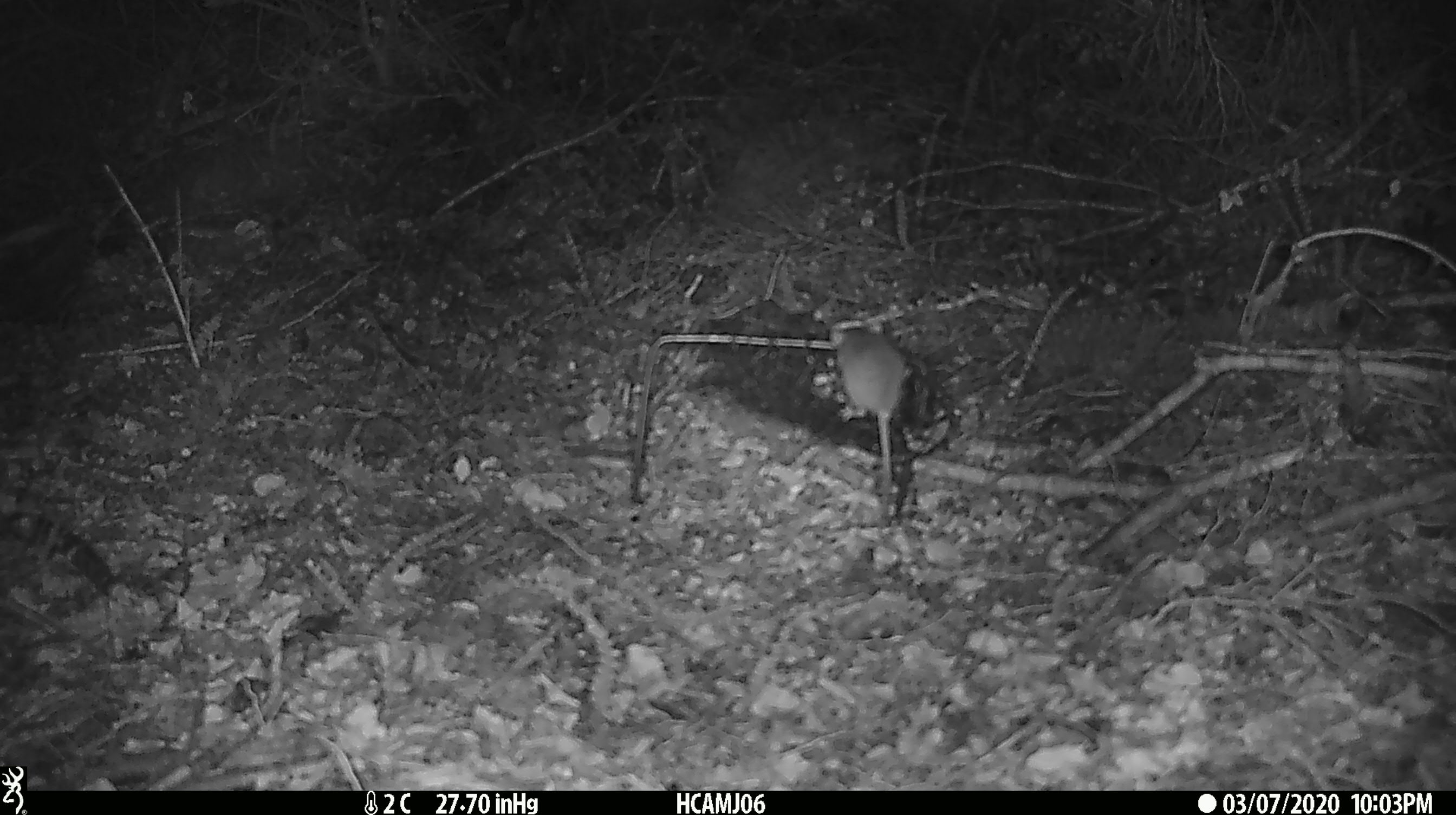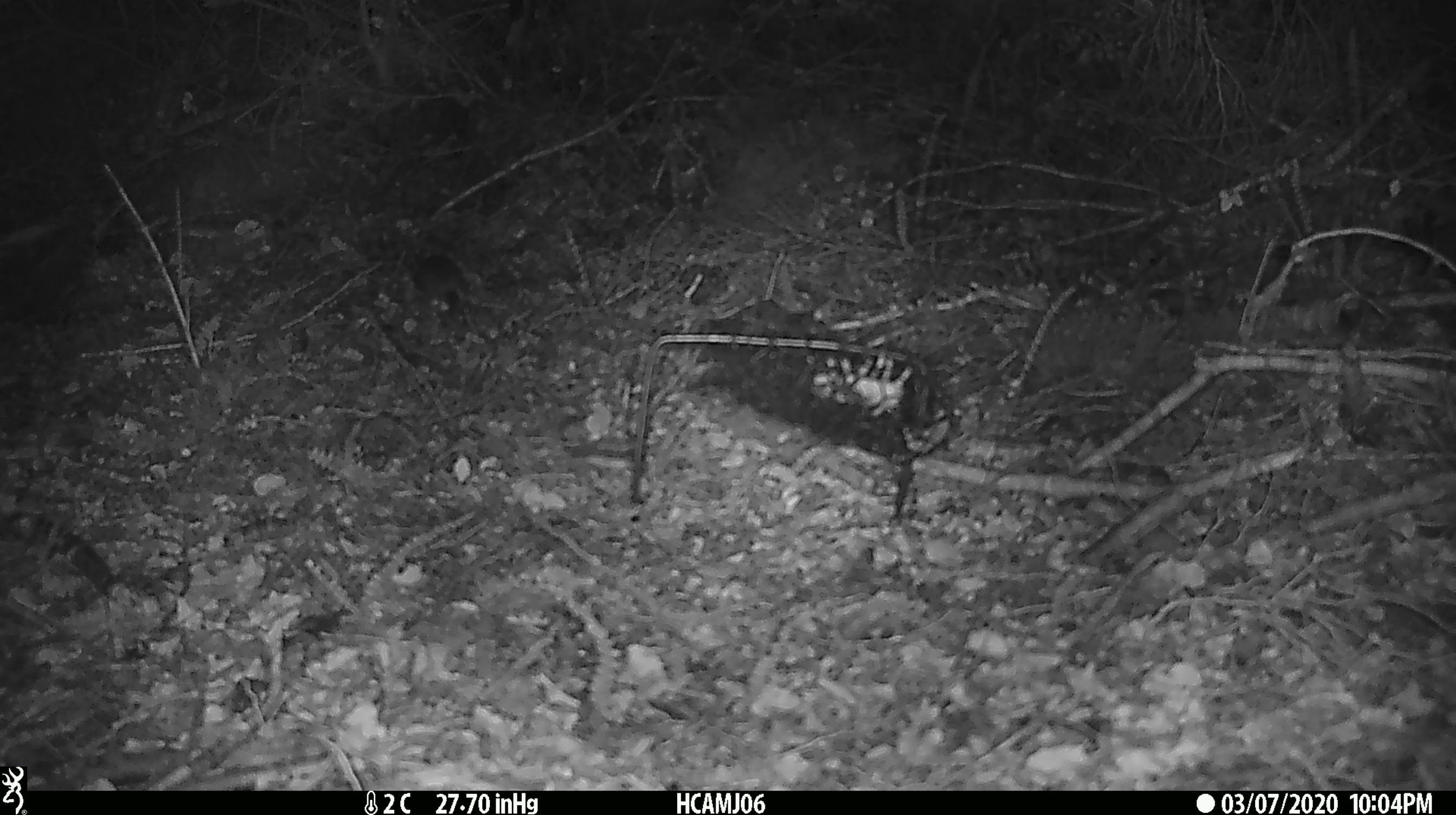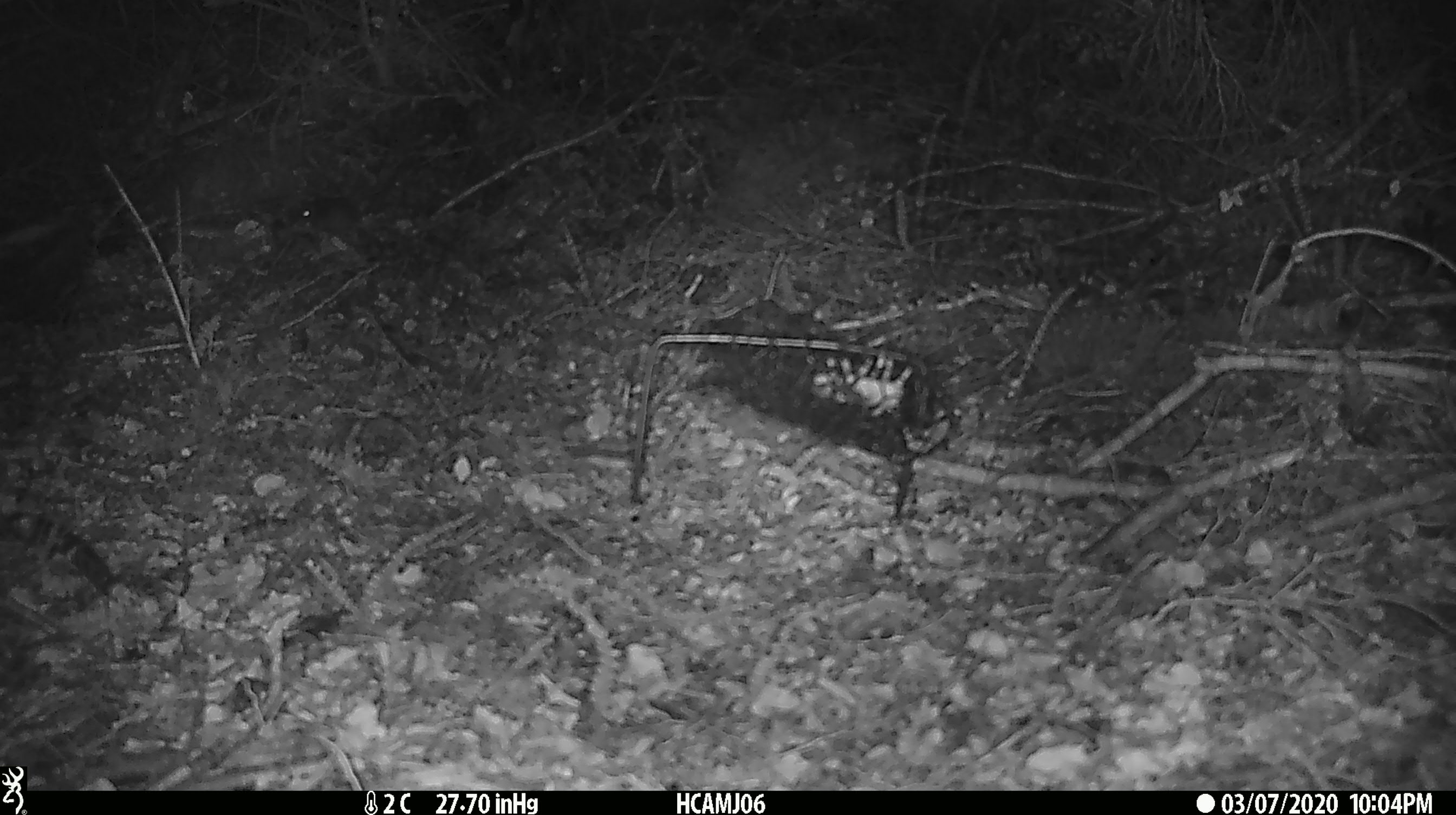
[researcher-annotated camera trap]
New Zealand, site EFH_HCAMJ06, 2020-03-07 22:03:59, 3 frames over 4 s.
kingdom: Animalia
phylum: Chordata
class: Mammalia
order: Rodentia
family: Muridae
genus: Mus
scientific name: Mus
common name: mouse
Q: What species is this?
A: Mouse (Mus).